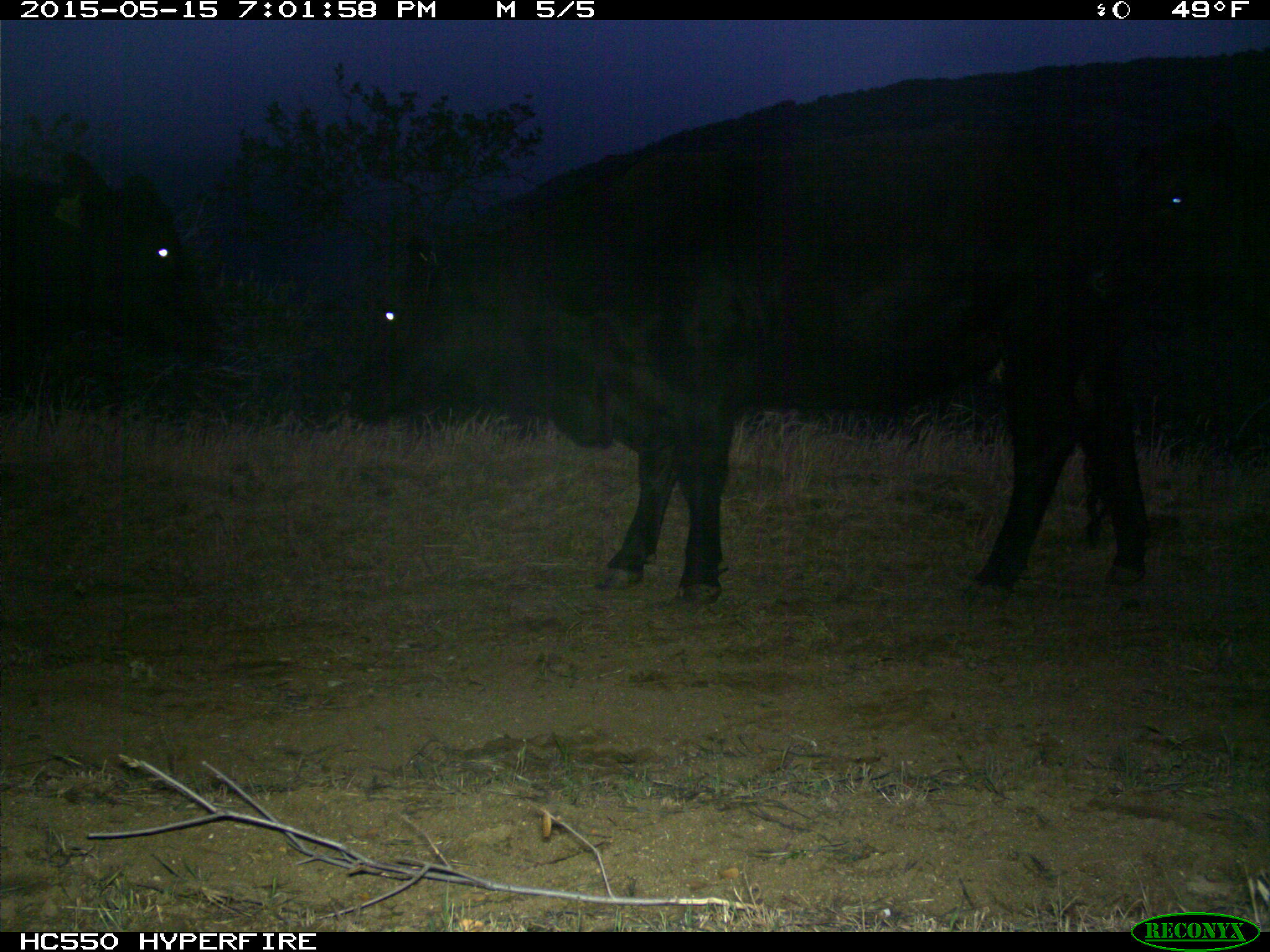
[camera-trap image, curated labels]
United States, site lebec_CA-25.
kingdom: Animalia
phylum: Chordata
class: Mammalia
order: Artiodactyla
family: Bovidae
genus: Bos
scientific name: Bos taurus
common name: domestic cow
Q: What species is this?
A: Bos taurus (domestic cow).